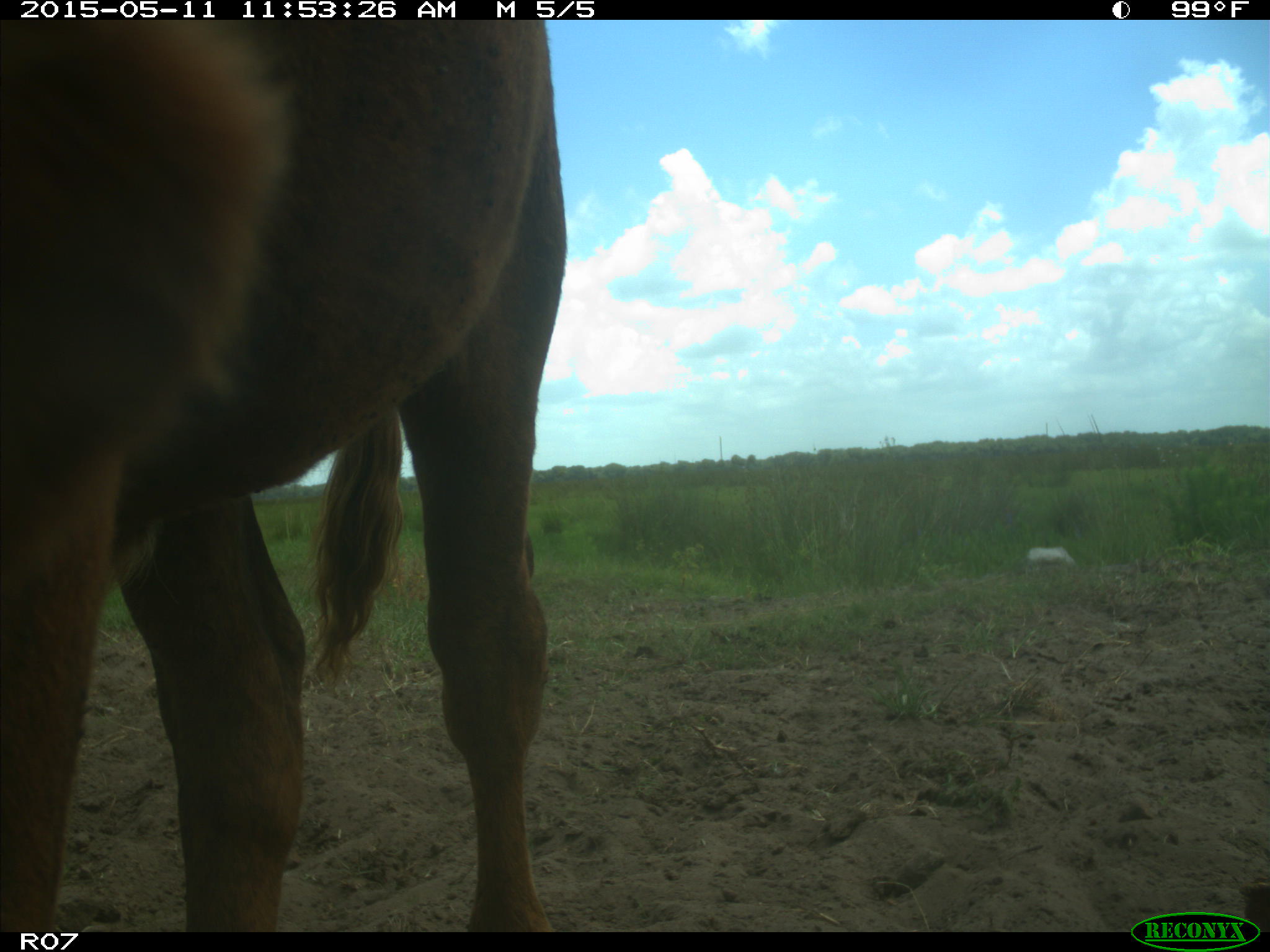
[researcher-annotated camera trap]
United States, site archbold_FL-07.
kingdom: Animalia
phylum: Chordata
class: Mammalia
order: Artiodactyla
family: Bovidae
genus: Bos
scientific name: Bos taurus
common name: domestic cow